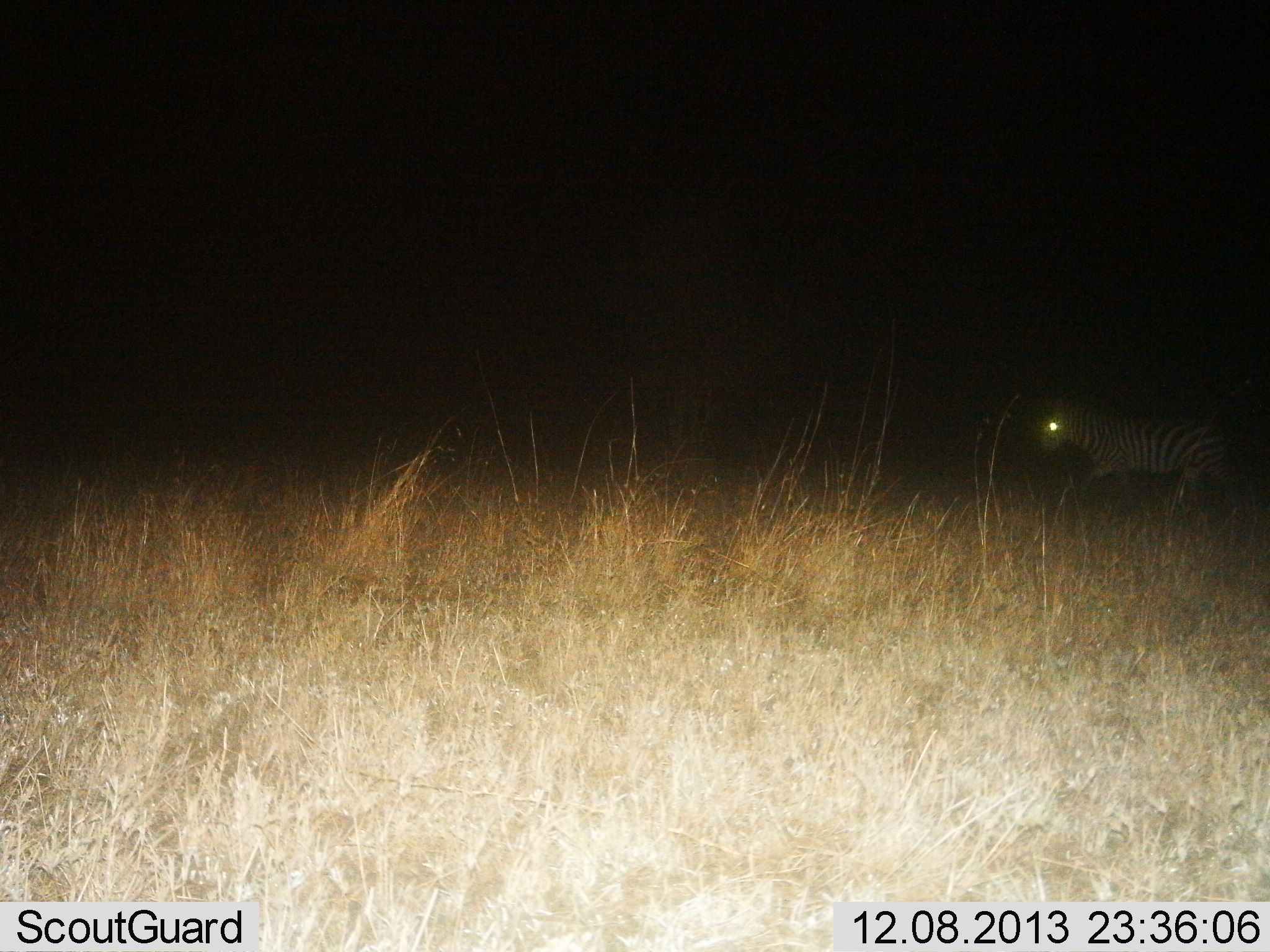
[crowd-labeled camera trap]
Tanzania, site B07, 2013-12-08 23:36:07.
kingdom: Animalia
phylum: Chordata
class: Mammalia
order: Perissodactyla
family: Equidae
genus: Equus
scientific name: Equus quagga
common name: plains zebra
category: zebra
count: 1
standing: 10%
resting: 0%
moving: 90%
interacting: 0%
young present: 0%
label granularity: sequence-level